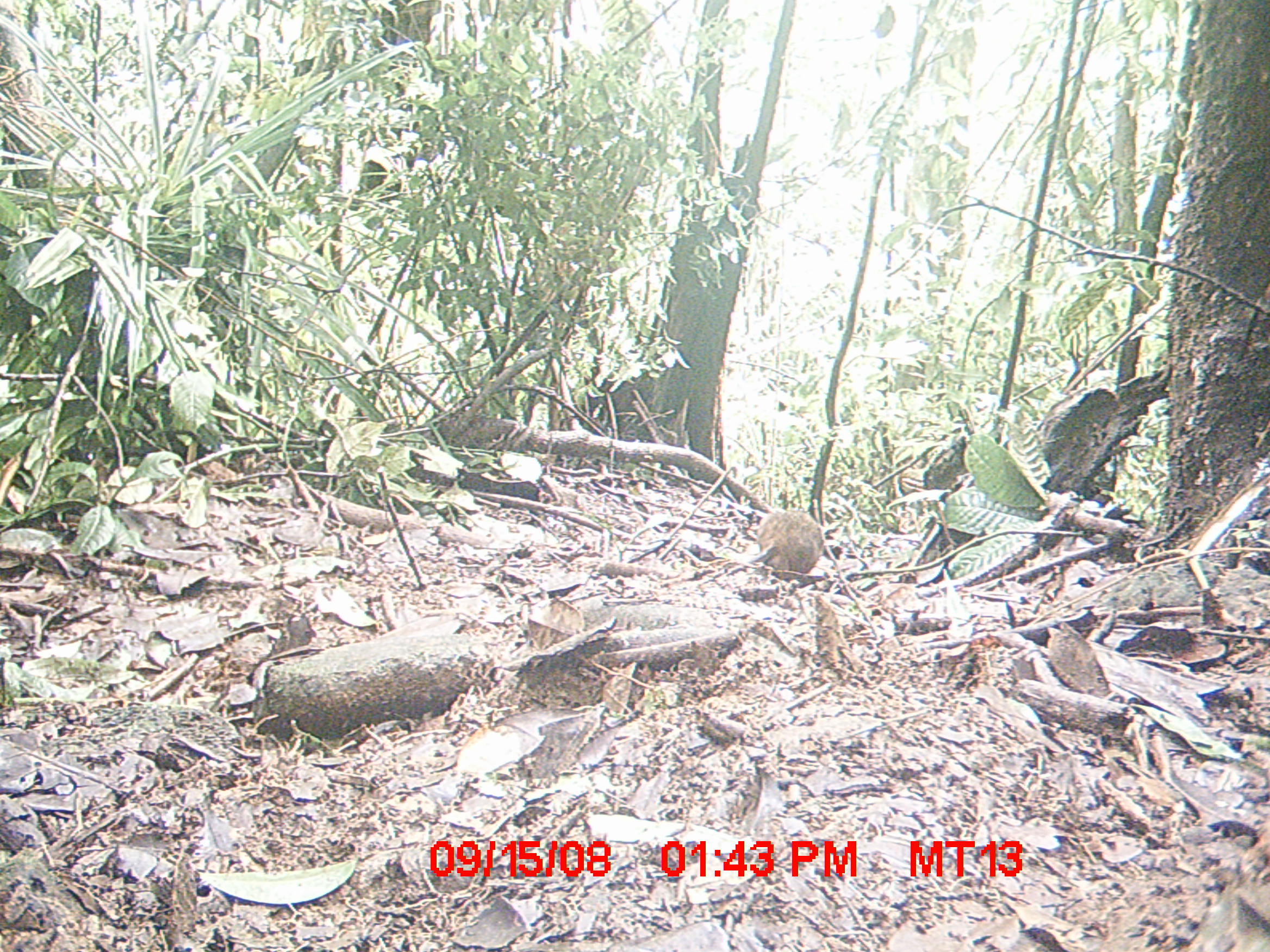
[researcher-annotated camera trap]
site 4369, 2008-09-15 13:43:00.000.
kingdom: Animalia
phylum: Chordata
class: Mammalia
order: Rodentia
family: Nesomyidae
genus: Nesomys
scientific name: Nesomys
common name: nesomys rodents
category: nesomys sp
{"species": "nesomys sp (nesomys rodents) (Nesomys)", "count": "1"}